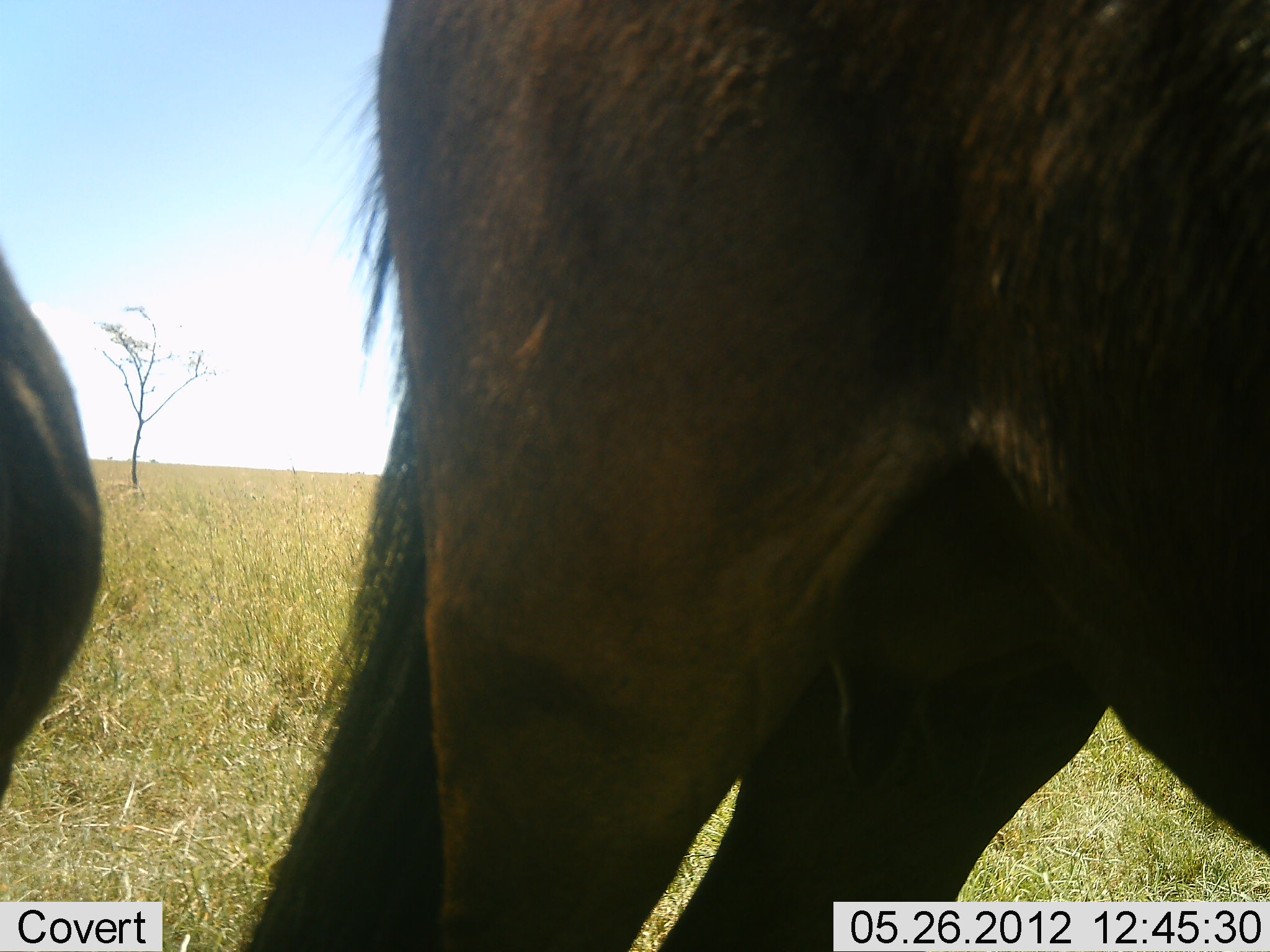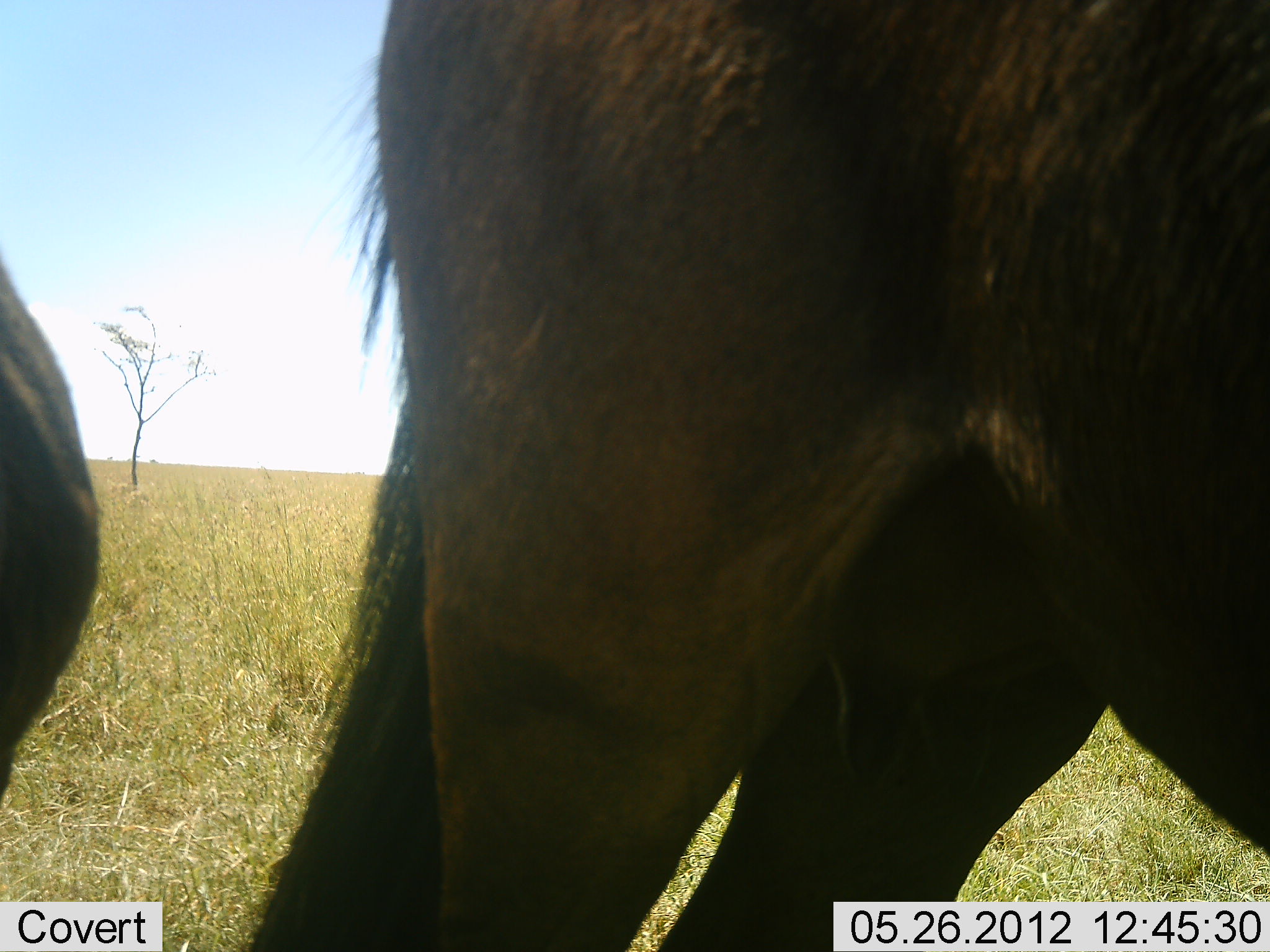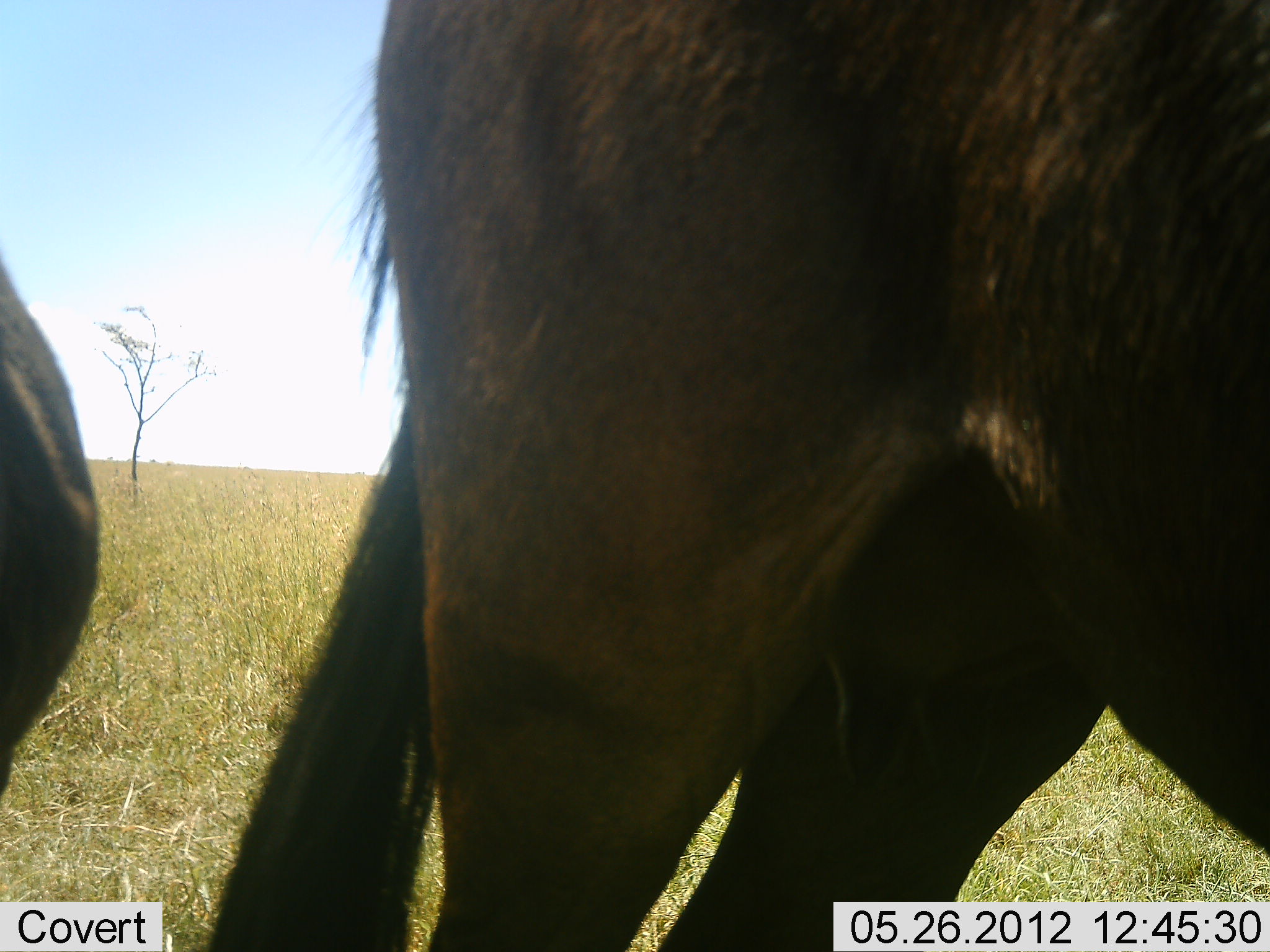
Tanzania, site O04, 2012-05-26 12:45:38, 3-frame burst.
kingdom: Animalia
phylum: Chordata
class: Mammalia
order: Artiodactyla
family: Bovidae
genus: Connochaetes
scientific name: Connochaetes taurinus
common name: blue wildebeest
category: wildebeest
Wildebeest (blue wildebeest) (Connochaetes taurinus), count 2. Behavior (volunteer vote fractions): standing 100%, resting 0%, moving 0%, interacting 0%. Young present (vote fraction): 0%. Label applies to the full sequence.